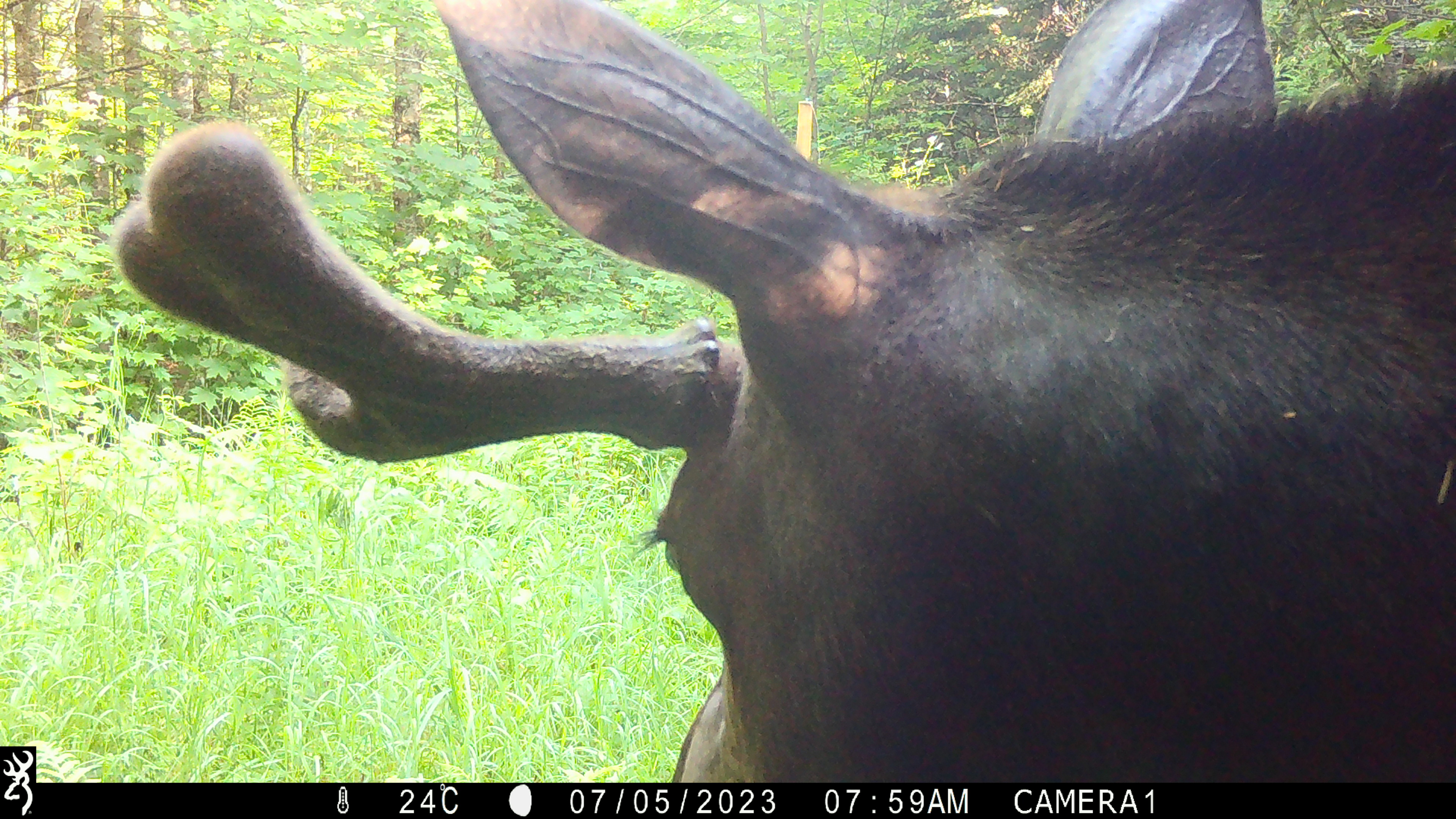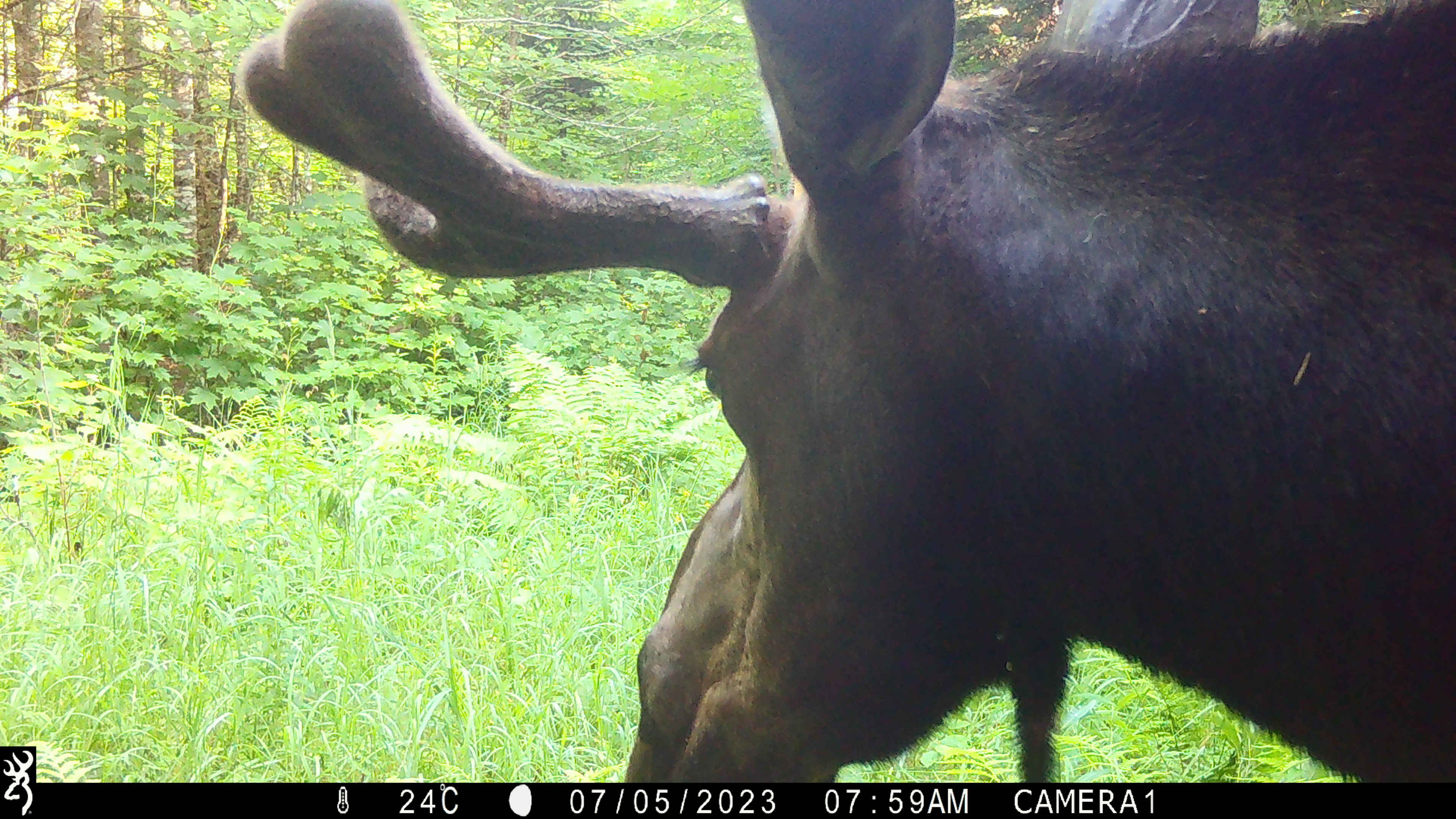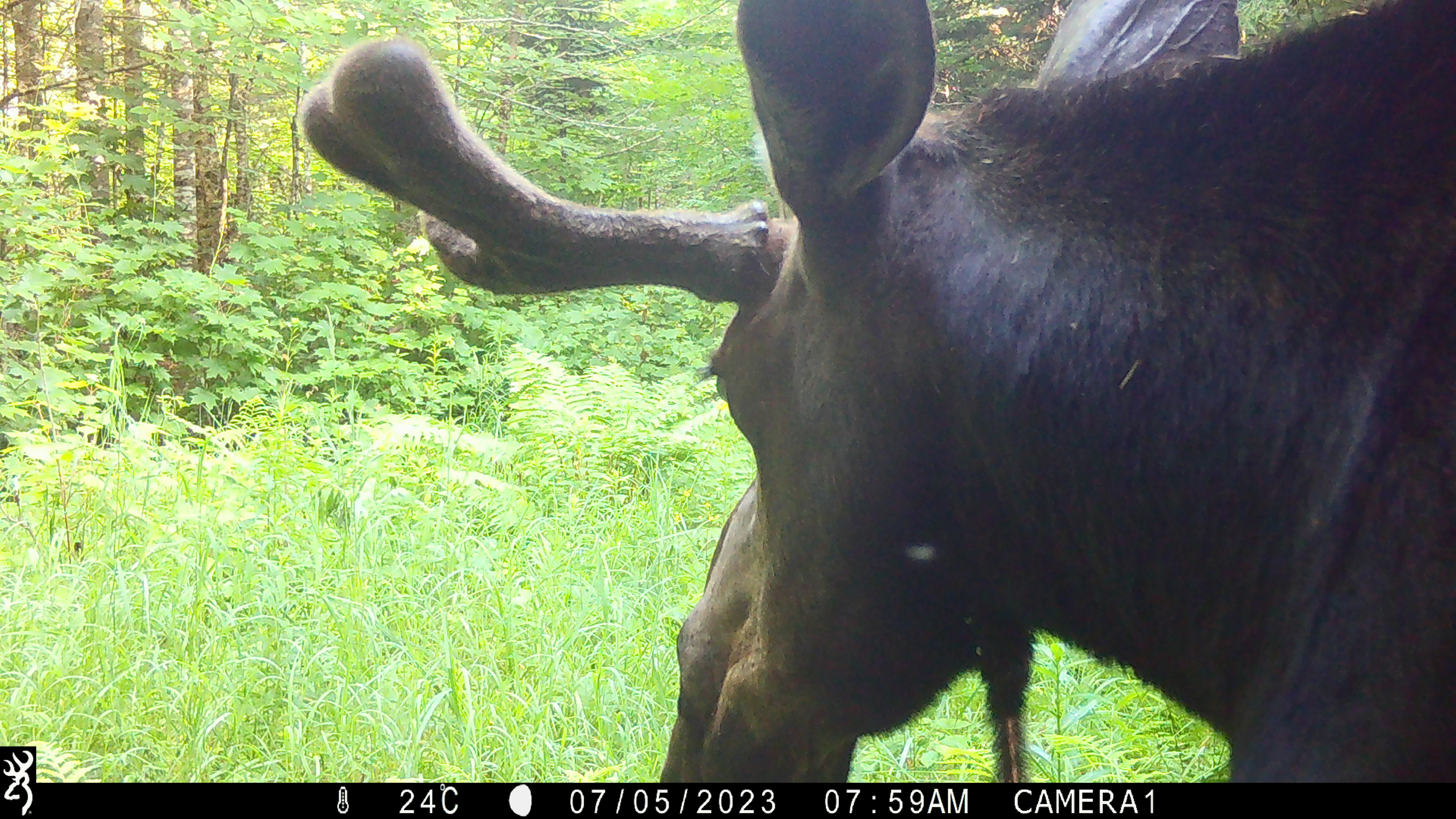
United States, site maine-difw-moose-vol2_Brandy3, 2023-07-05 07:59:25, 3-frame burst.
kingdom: Animalia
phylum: Chordata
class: Mammalia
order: Artiodactyla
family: Cervidae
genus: Alces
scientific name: Alces alces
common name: moose